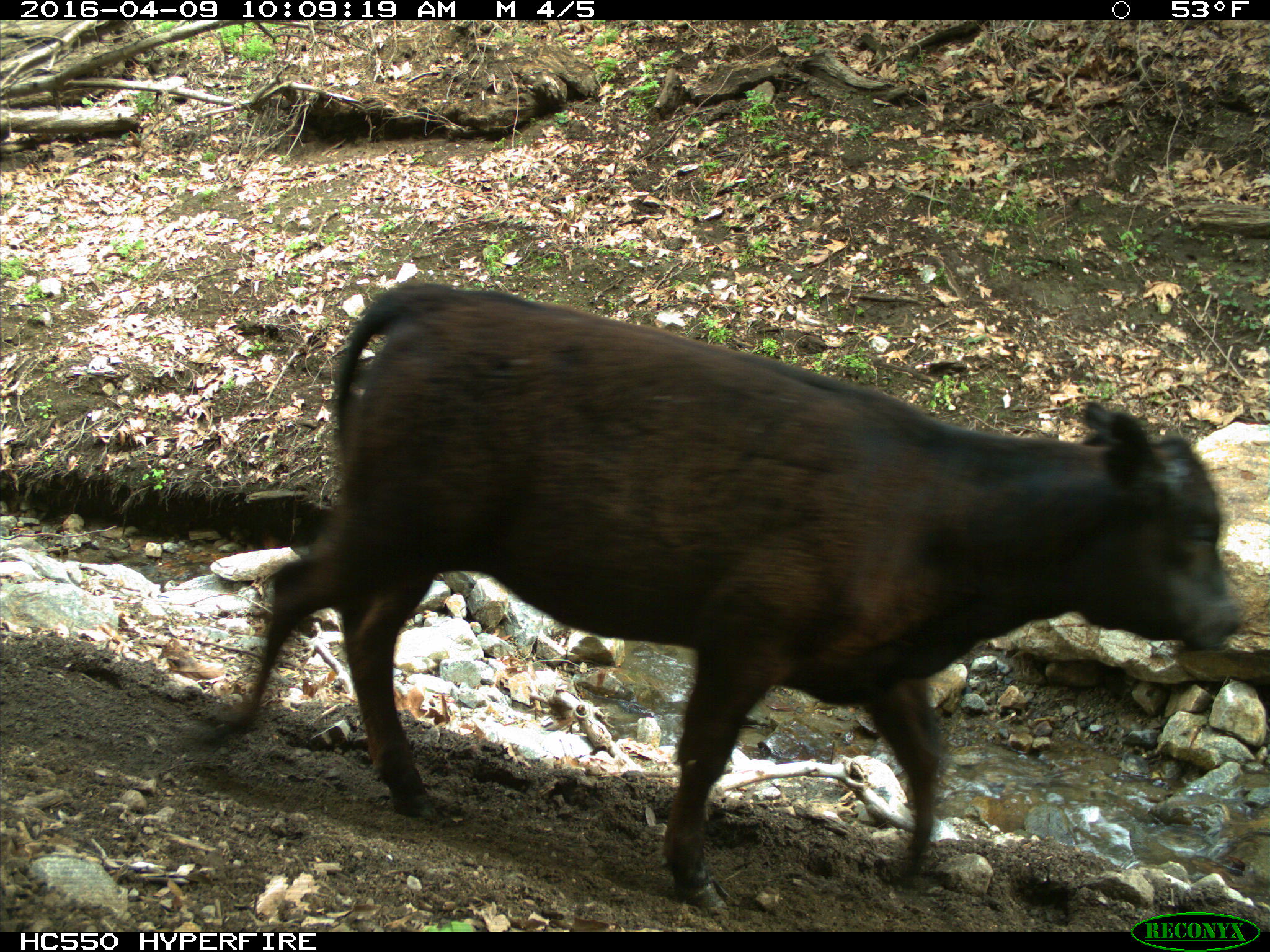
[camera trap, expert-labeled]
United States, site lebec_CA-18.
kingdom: Animalia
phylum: Chordata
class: Mammalia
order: Artiodactyla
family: Bovidae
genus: Bos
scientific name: Bos taurus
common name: domestic cow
Bos taurus (domestic cow).